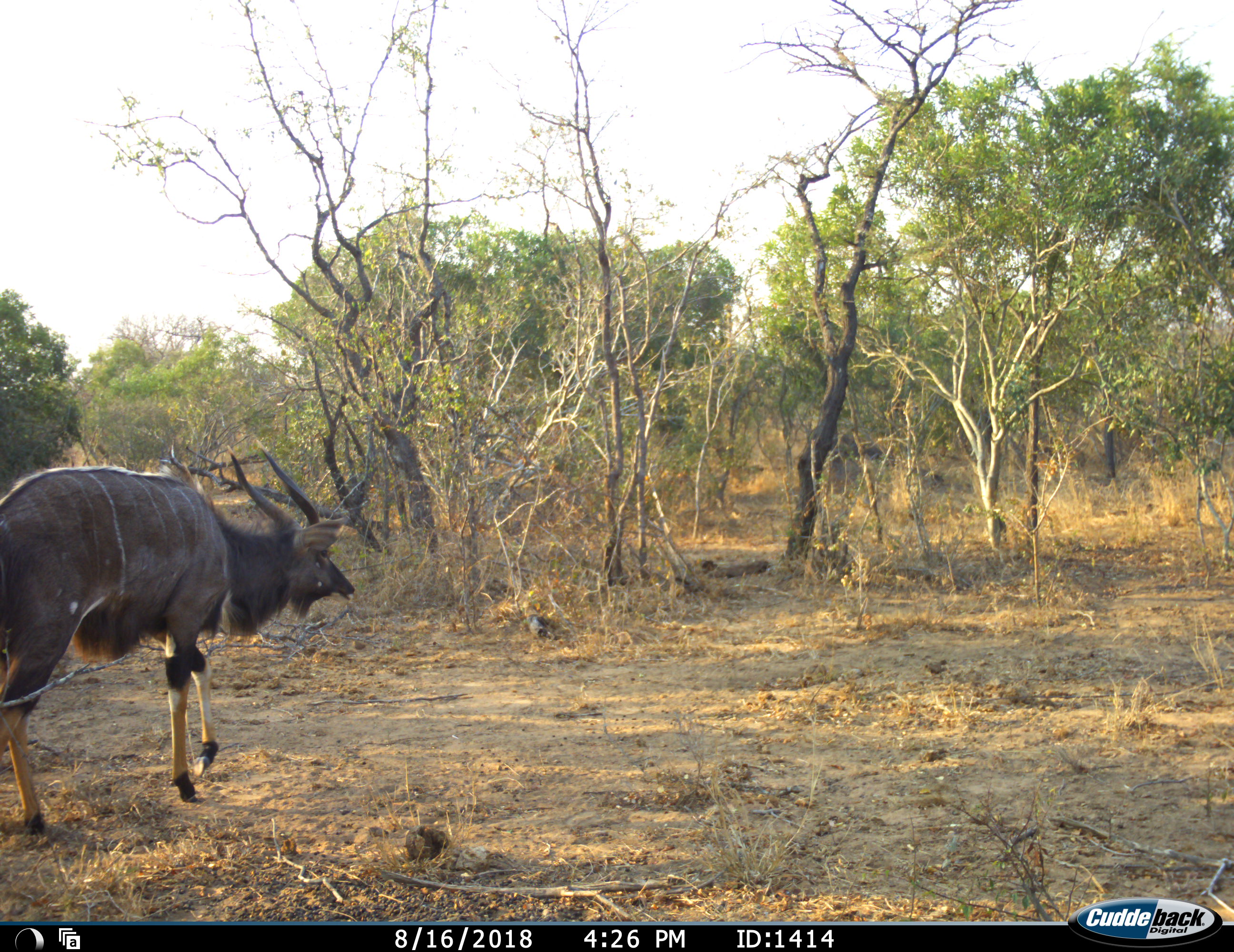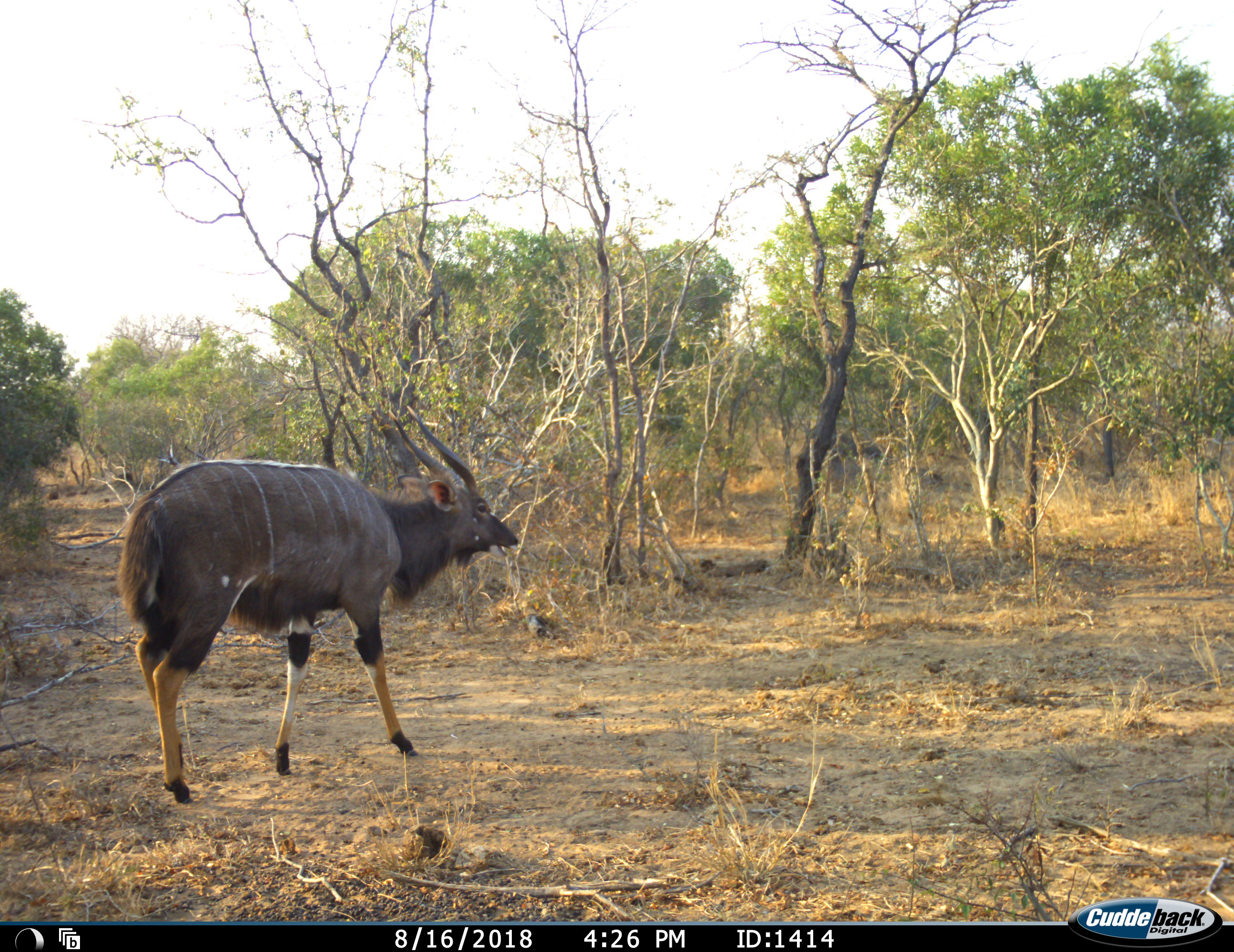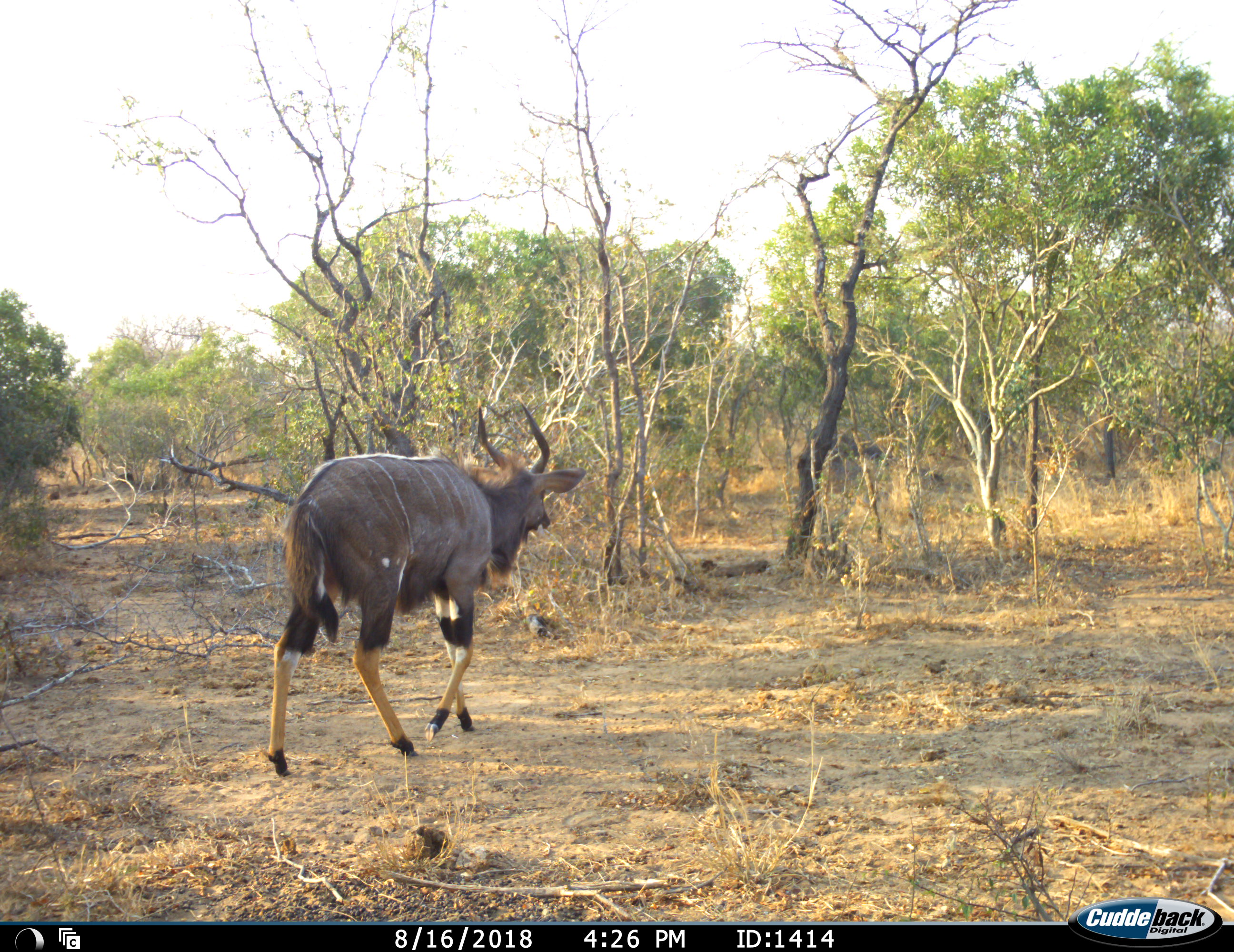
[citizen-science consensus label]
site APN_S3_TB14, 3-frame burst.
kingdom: Animalia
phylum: Chordata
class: Mammalia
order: Artiodactyla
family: Bovidae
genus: Tragelaphus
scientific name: Tragelaphus angasii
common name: nyala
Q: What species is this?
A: Nyala (Tragelaphus angasii).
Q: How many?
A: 1.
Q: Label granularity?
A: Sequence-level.